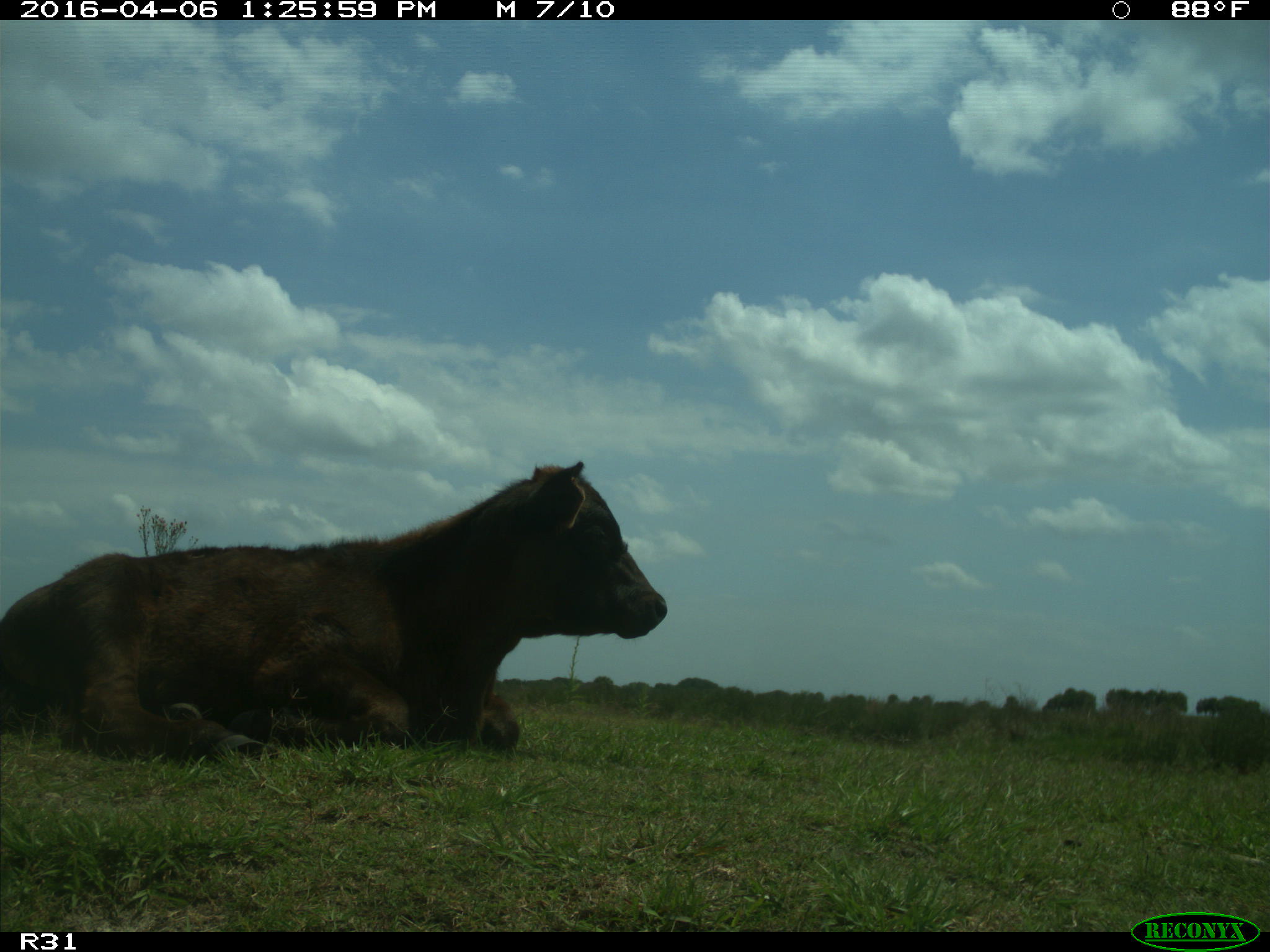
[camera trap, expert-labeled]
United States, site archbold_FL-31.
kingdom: Animalia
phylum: Chordata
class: Mammalia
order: Artiodactyla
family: Bovidae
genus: Bos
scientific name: Bos taurus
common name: domestic cow